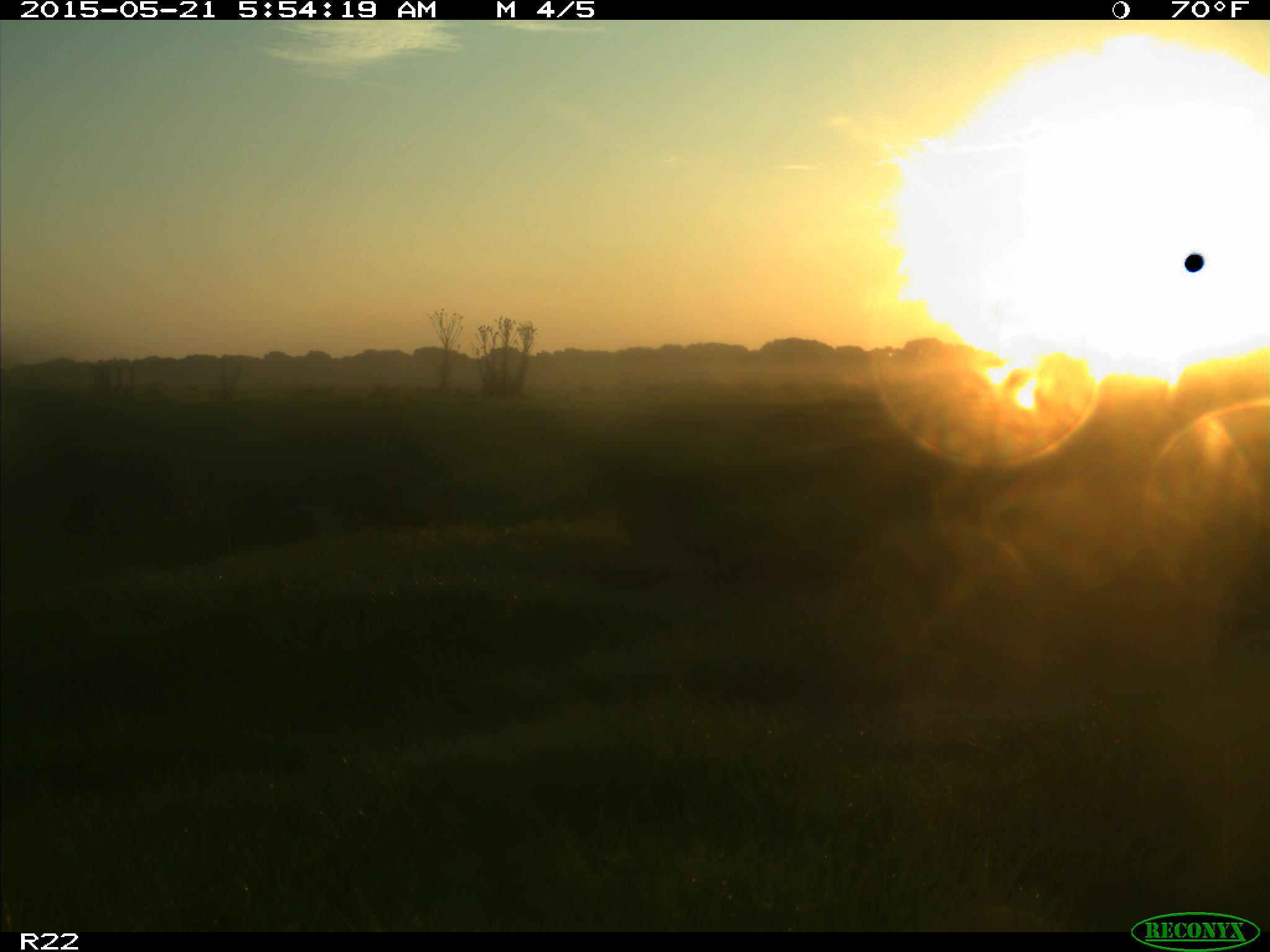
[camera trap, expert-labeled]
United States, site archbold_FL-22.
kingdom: Animalia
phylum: Chordata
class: Mammalia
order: Artiodactyla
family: Bovidae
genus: Bos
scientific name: Bos taurus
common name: domestic cow